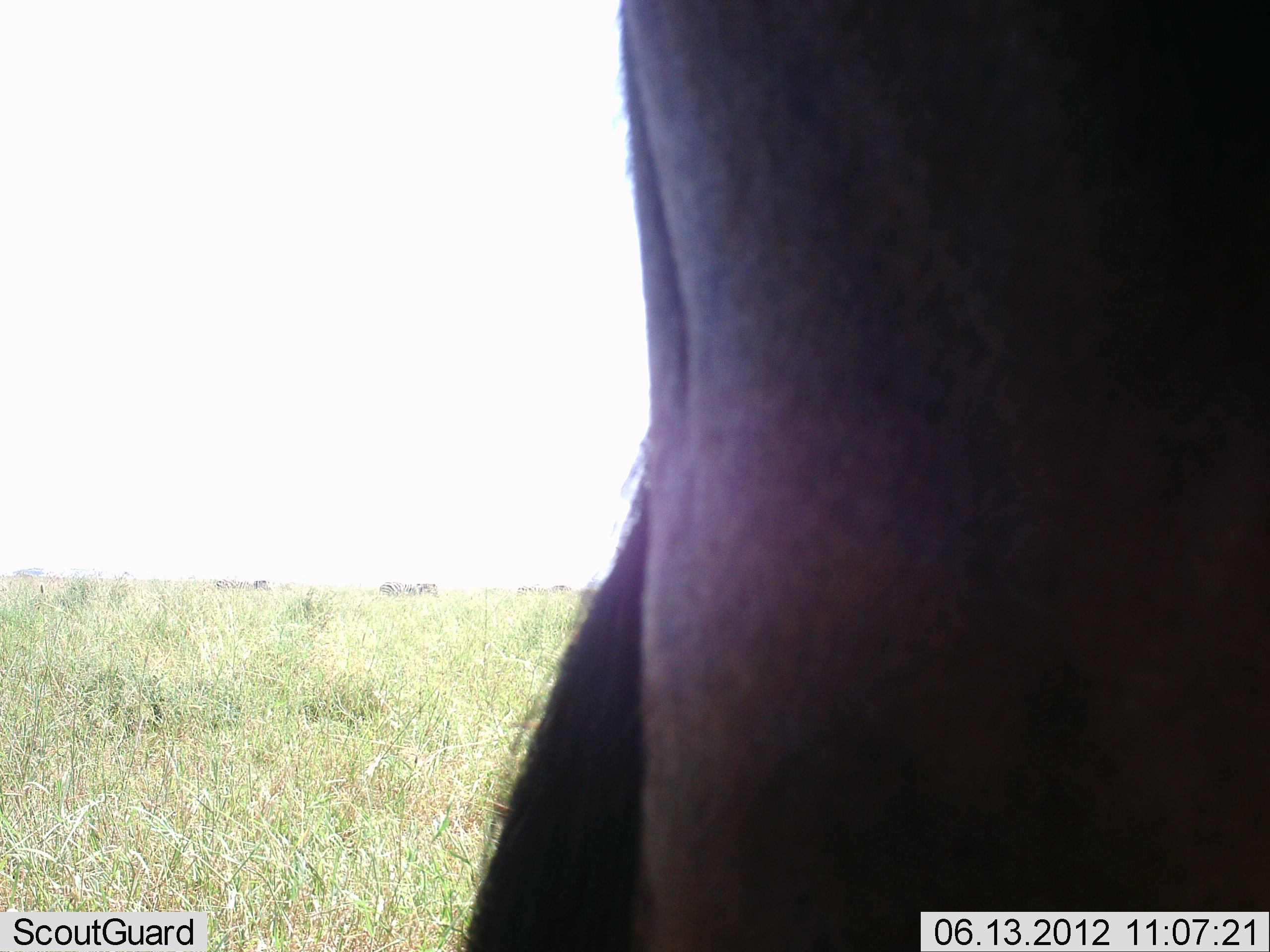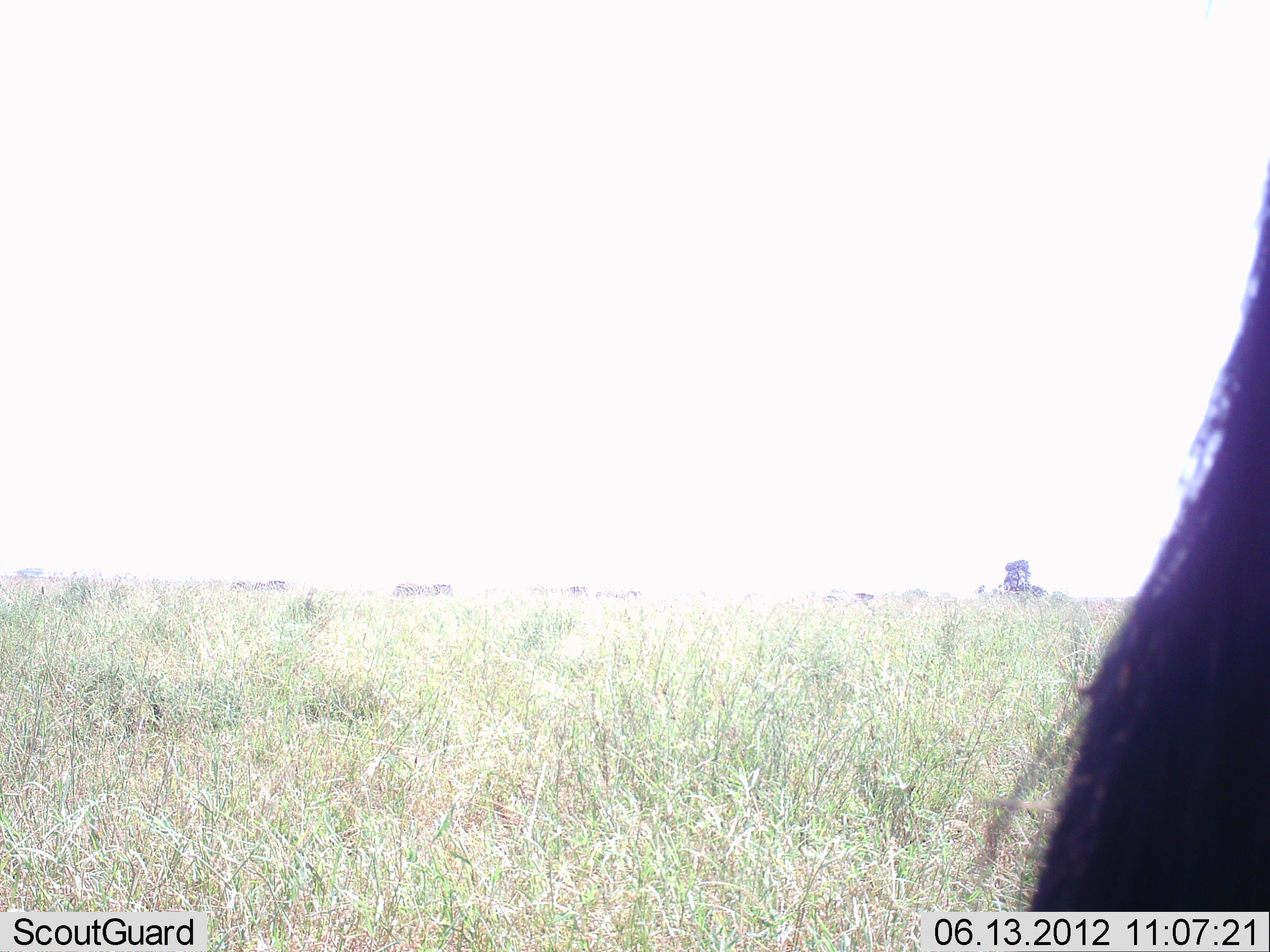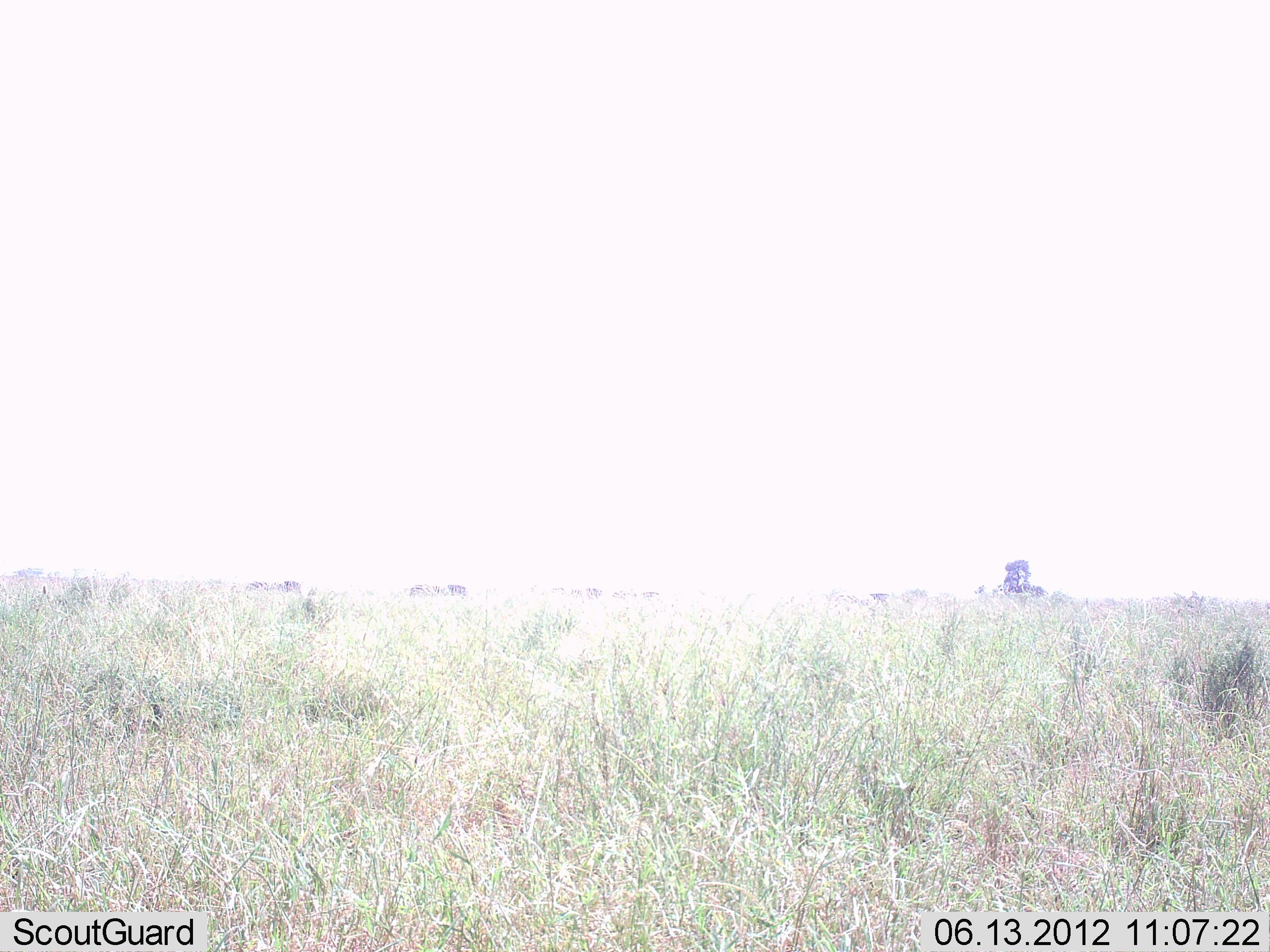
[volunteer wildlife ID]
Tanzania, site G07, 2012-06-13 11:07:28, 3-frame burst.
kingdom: Animalia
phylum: Chordata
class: Mammalia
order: Artiodactyla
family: Bovidae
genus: Connochaetes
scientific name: Connochaetes taurinus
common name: blue wildebeest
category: wildebeest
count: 1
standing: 9%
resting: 0%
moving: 91%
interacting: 0%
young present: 0%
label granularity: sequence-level